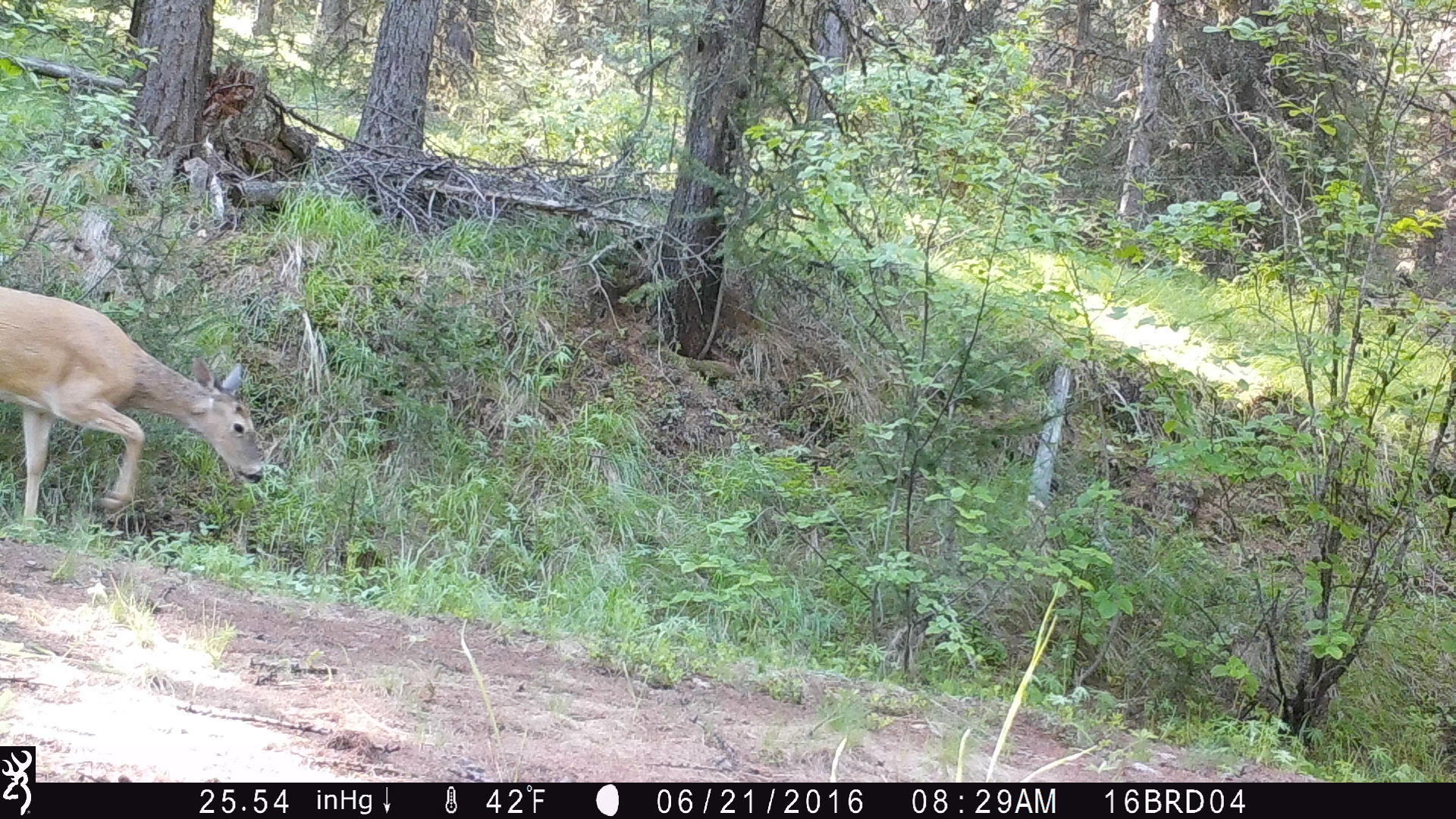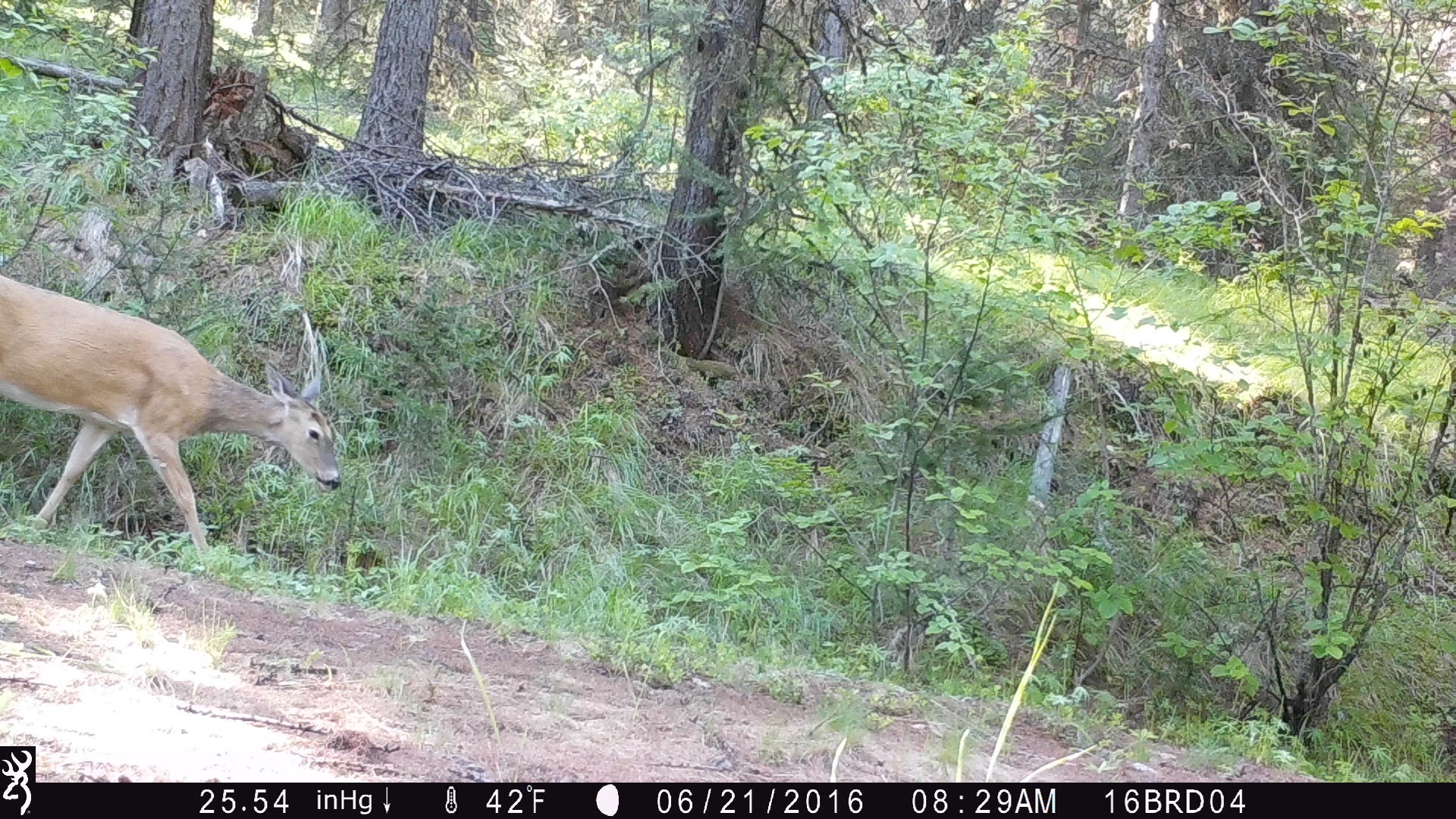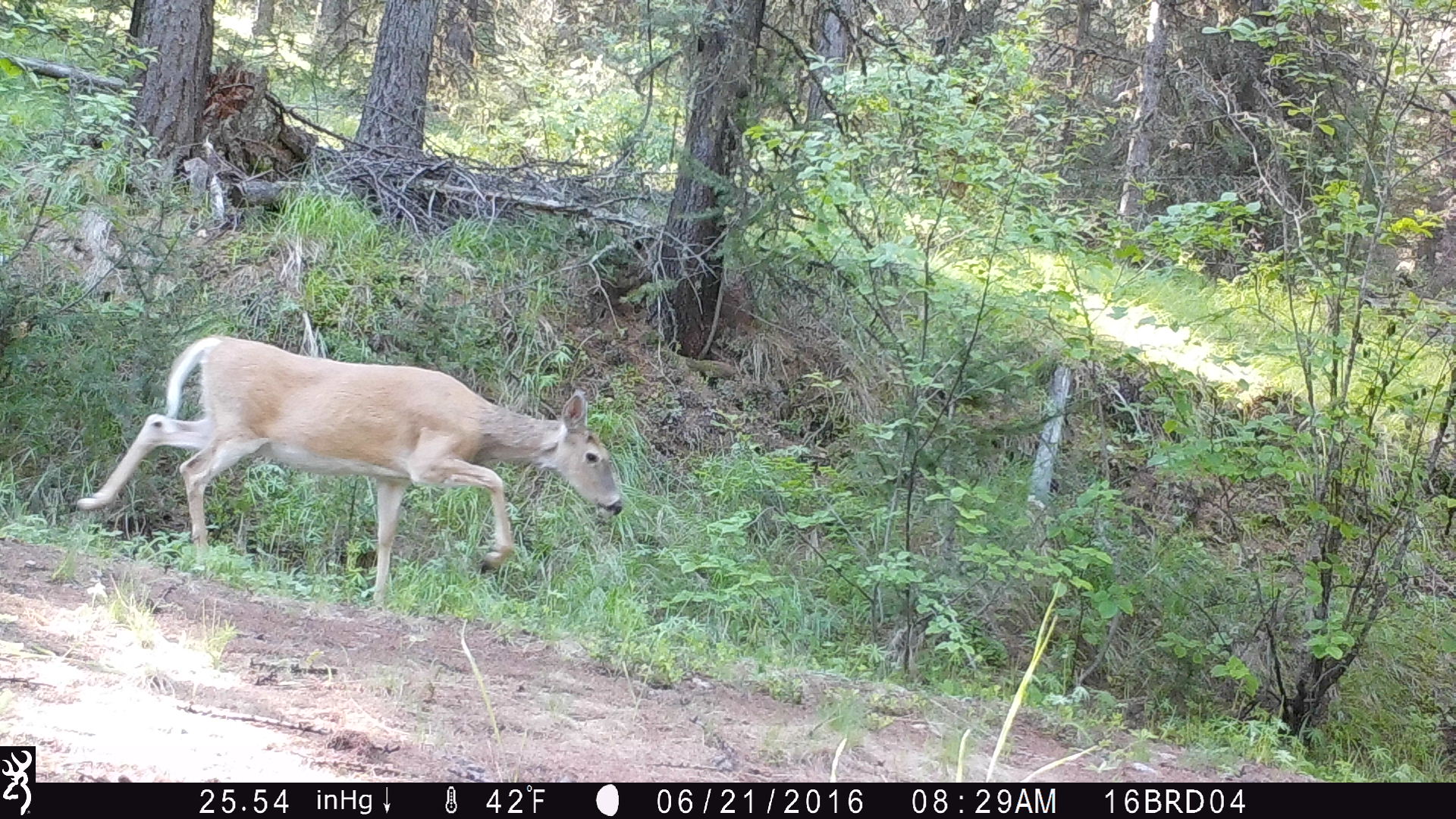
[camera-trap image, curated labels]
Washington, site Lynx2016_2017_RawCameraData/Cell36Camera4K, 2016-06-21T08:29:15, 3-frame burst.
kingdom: Animalia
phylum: Chordata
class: Mammalia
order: Artiodactyla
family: Cervidae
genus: Odocoileus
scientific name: Odocoileus virginianus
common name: white-tailed deer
Odocoileus virginianus (white-tailed deer). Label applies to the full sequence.